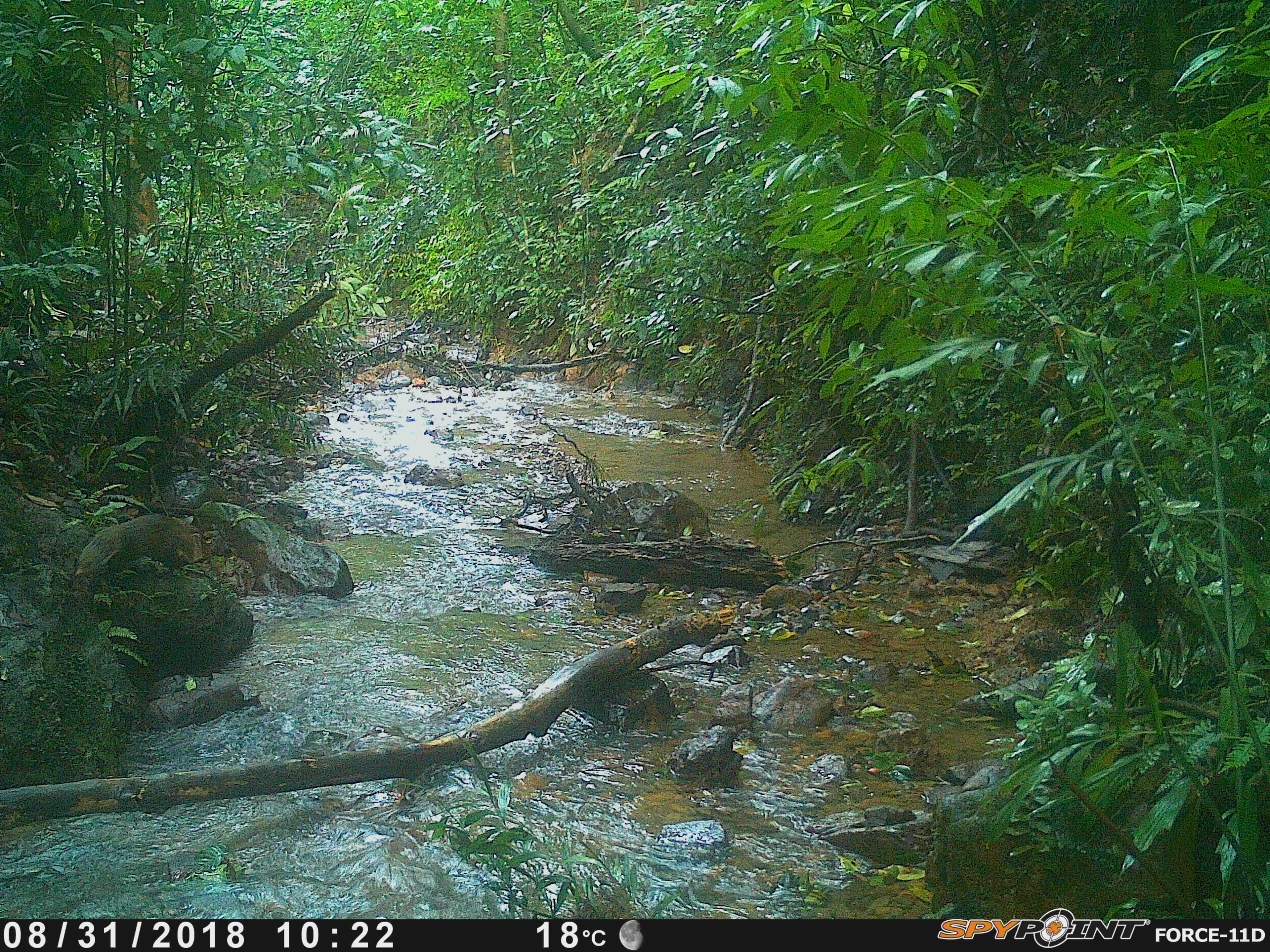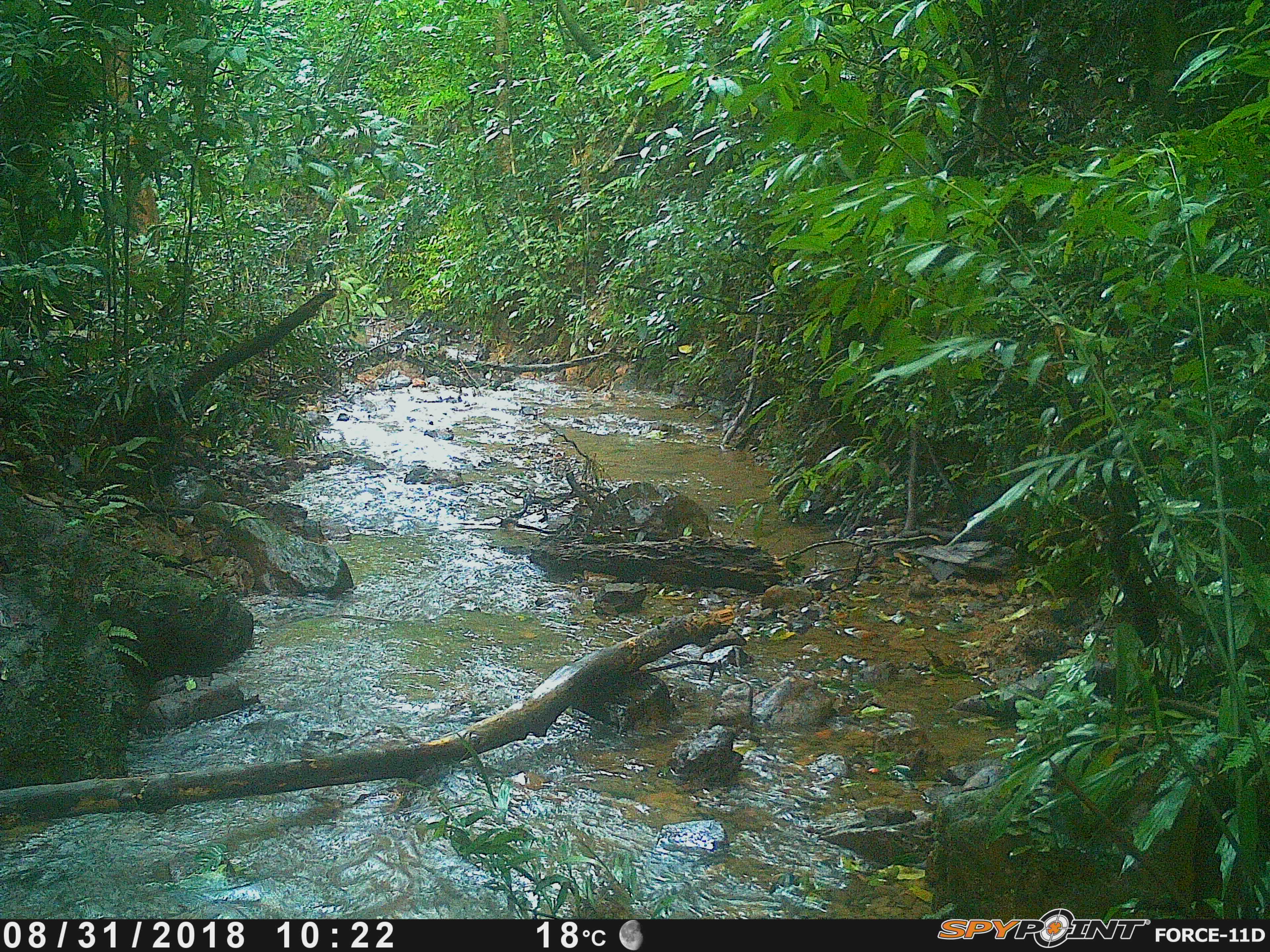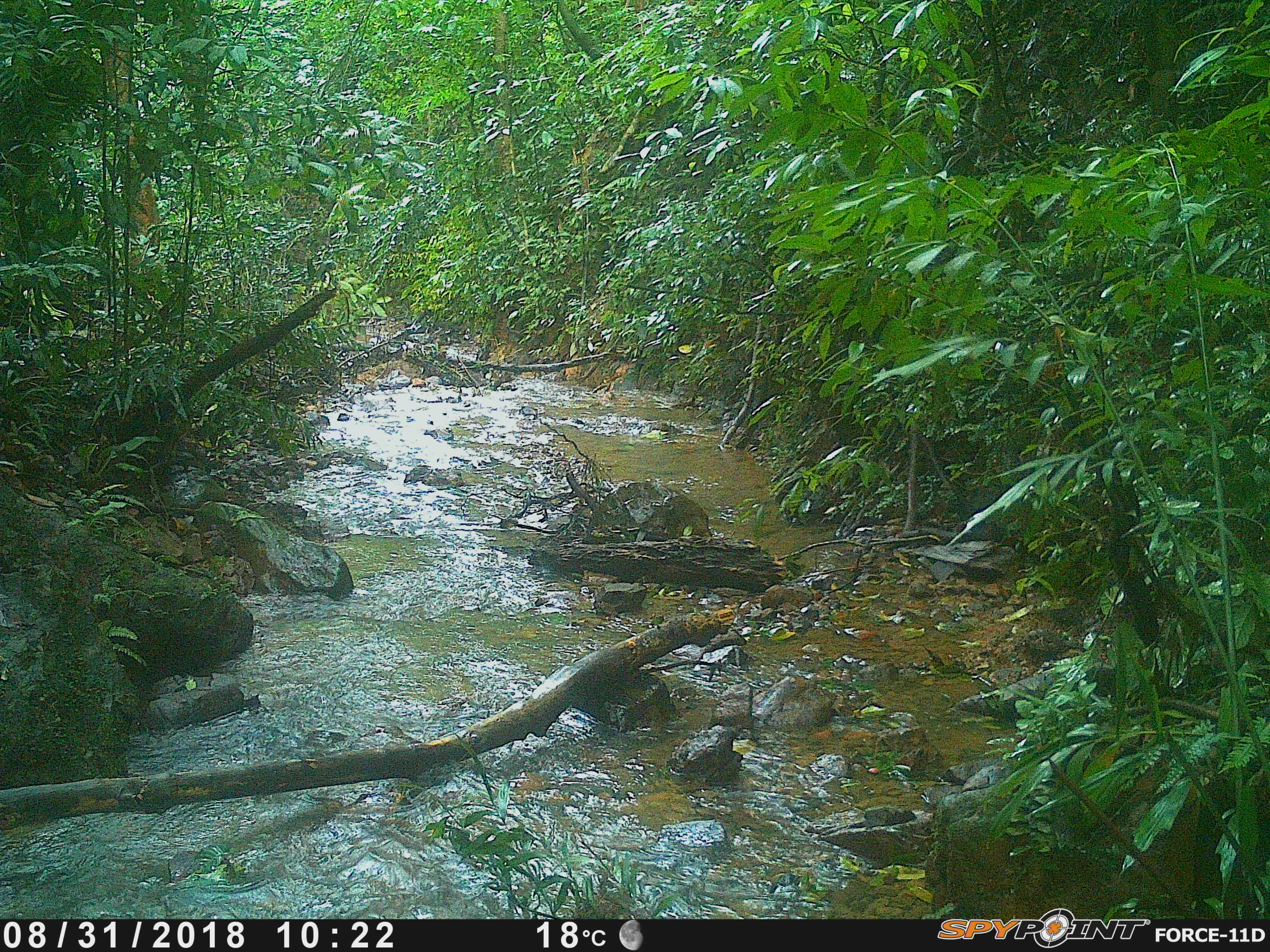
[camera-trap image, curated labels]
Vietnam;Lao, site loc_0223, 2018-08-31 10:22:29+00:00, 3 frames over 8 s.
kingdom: Animalia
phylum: Chordata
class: Mammalia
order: Carnivora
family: Herpestidae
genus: Urva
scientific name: Urva urva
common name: crab-eating mongoose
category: crab eating mongoose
Crab eating mongoose (crab-eating mongoose) (Urva urva). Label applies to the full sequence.